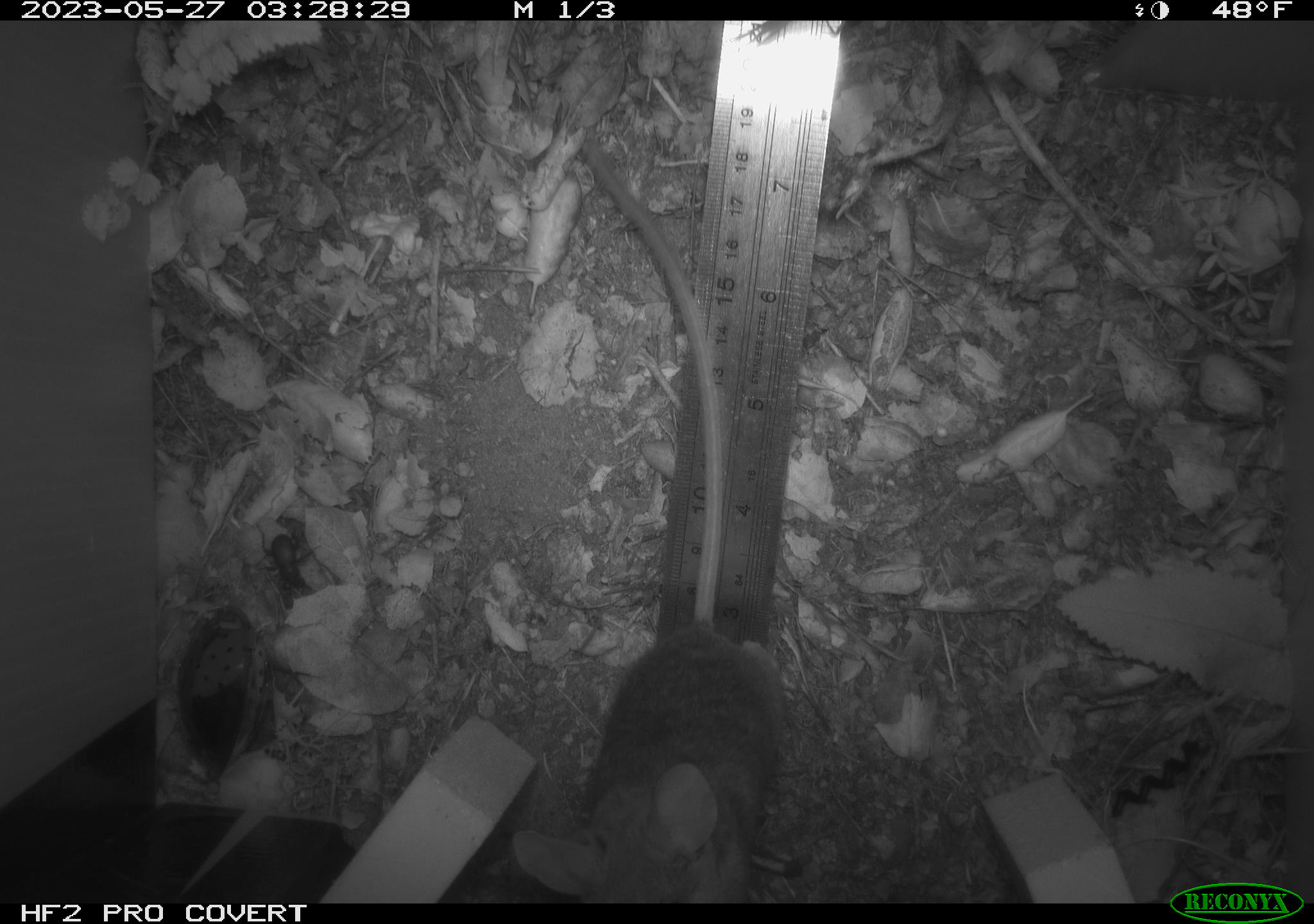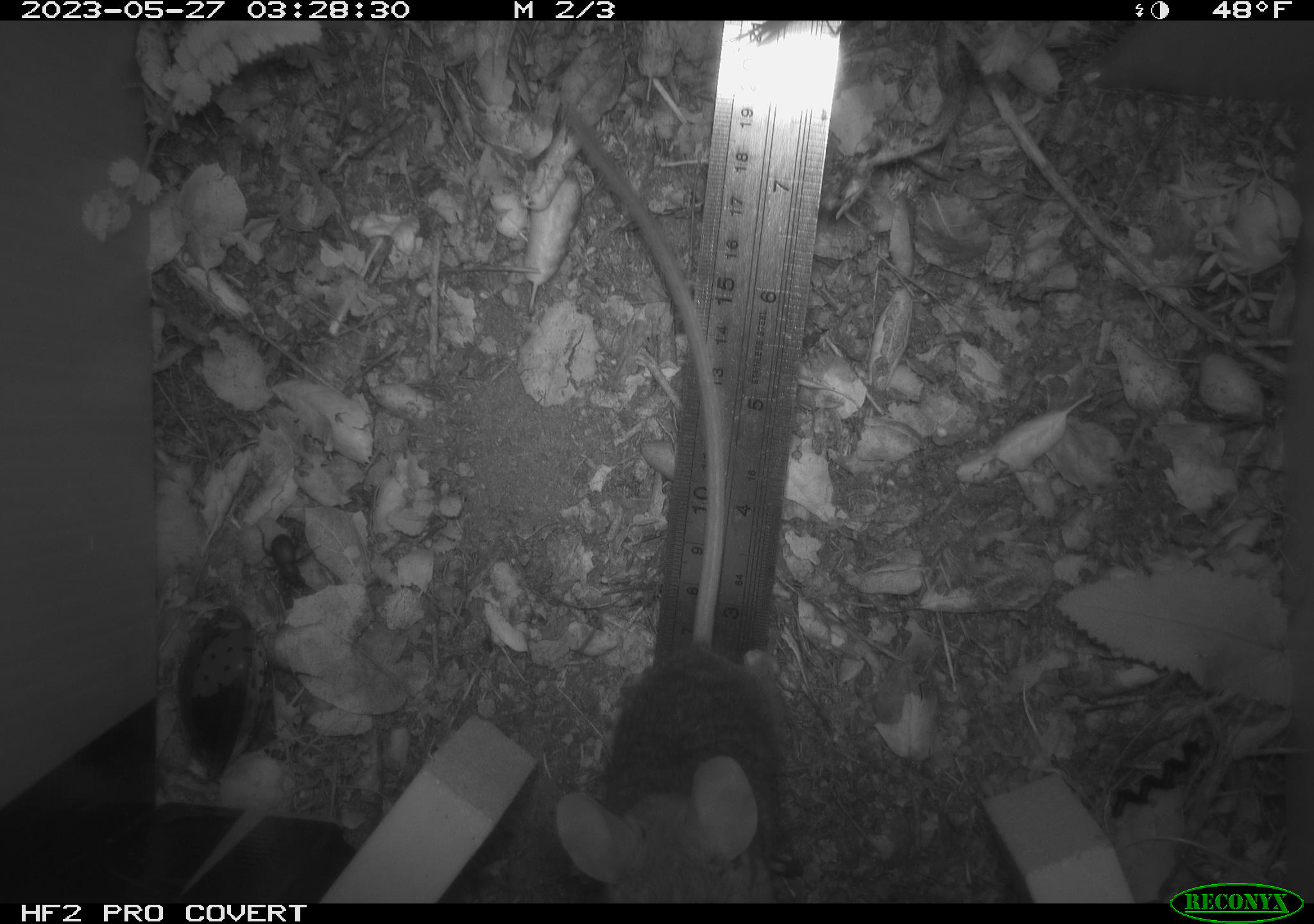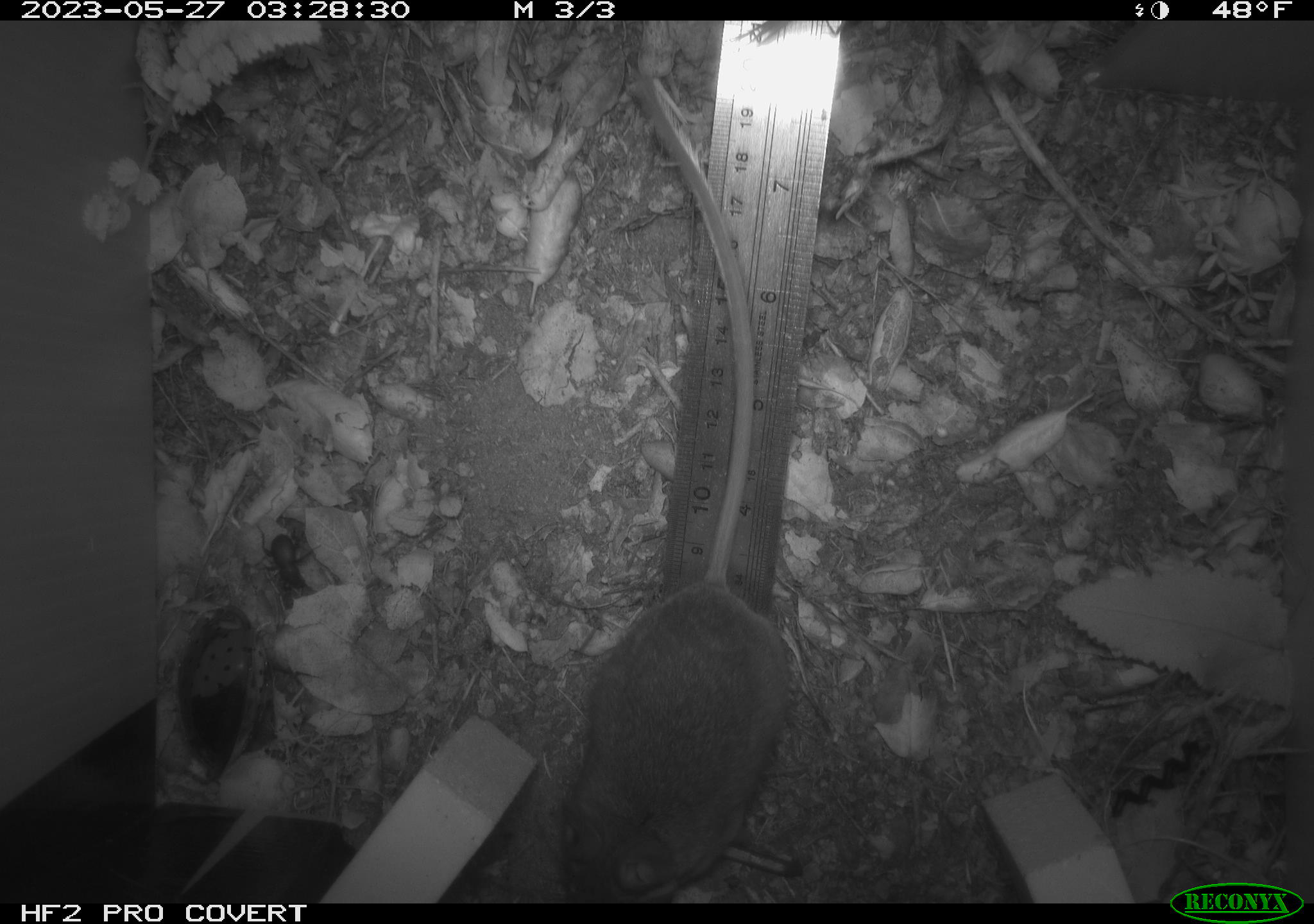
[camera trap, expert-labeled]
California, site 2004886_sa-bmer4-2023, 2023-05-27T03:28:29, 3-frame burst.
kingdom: Animalia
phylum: Chordata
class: Mammalia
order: Rodentia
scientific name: Rodentia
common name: mouse species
Mouse species (Rodentia).